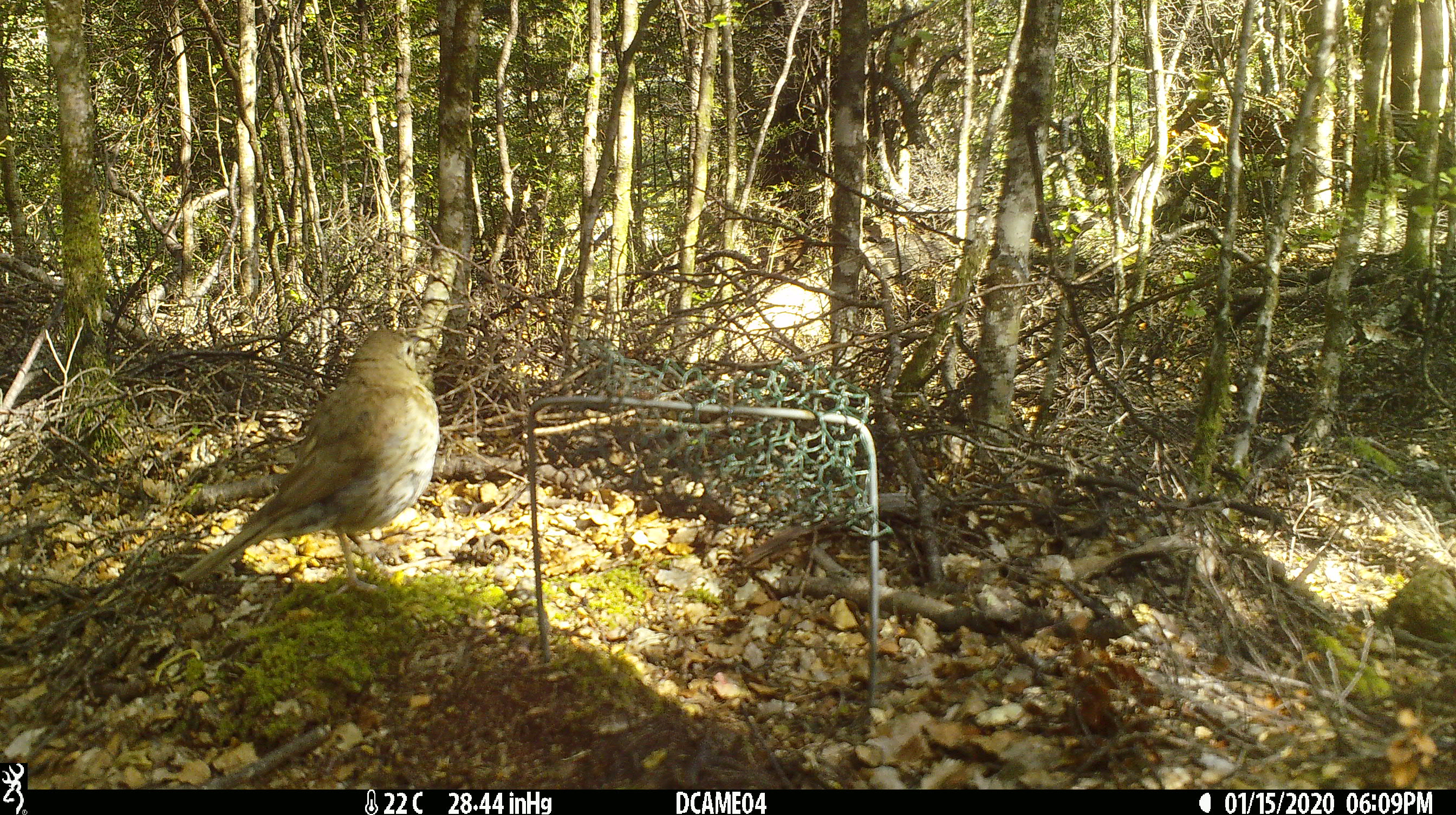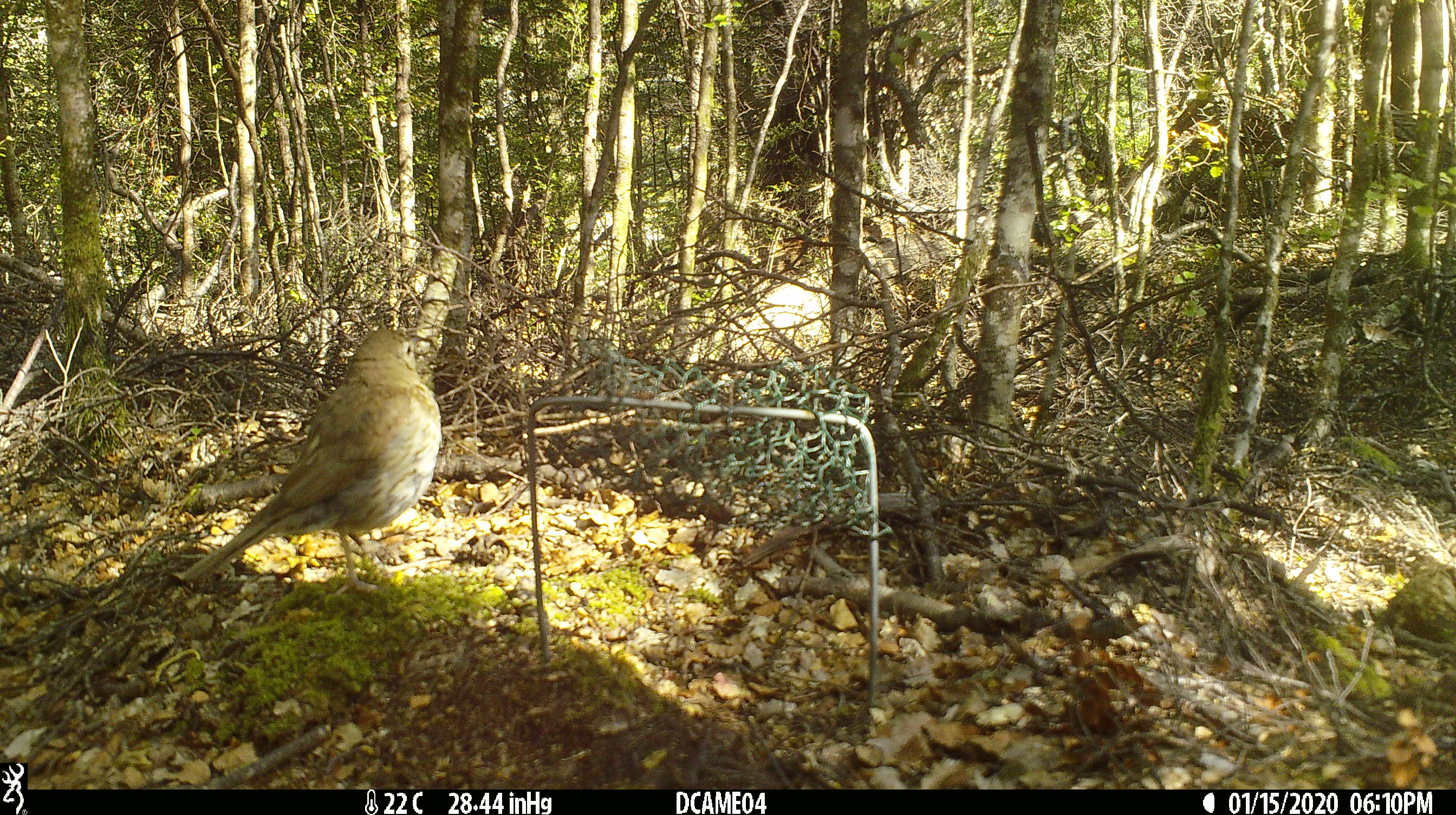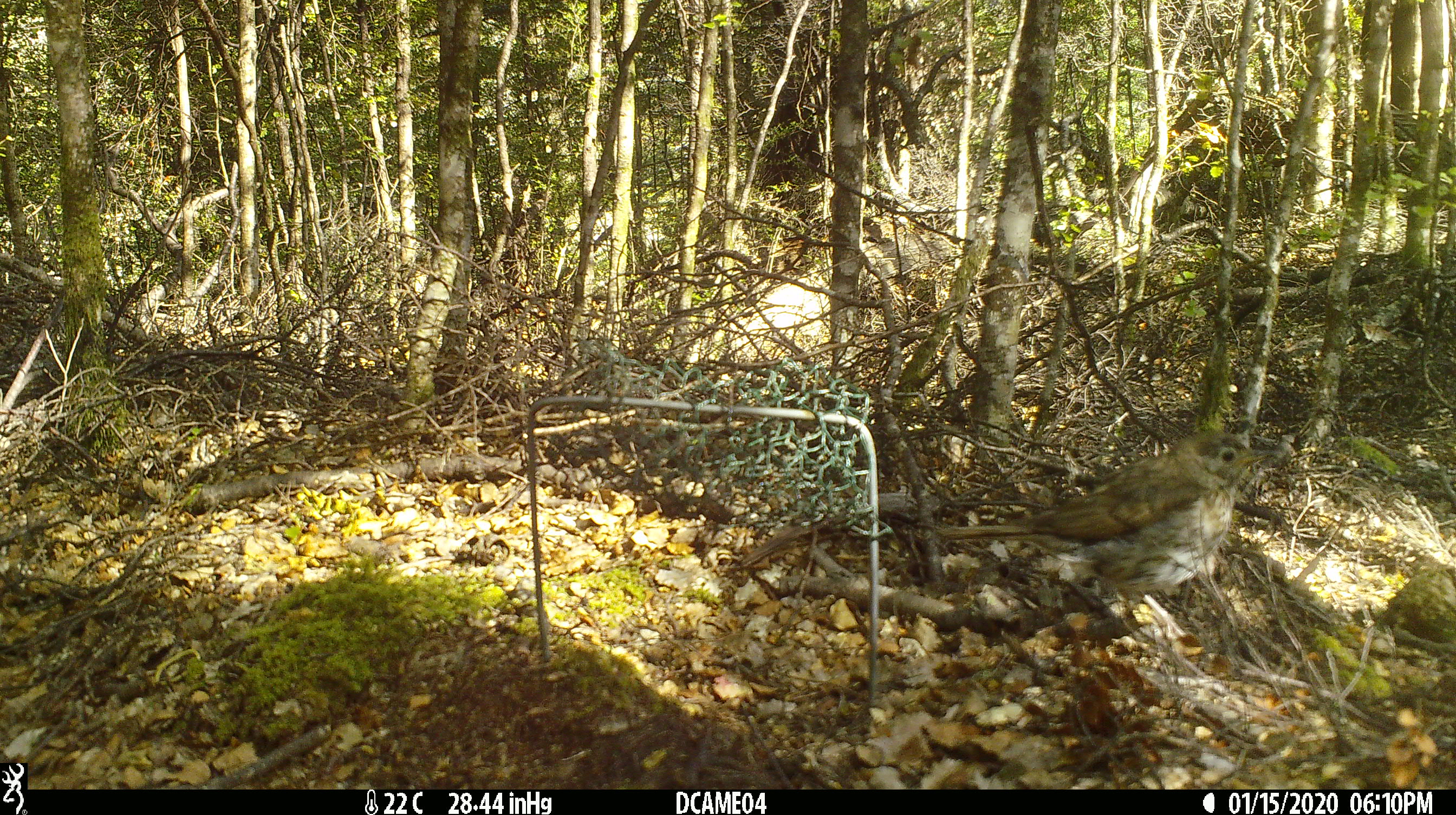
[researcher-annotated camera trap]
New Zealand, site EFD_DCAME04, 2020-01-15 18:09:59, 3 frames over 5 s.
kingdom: Animalia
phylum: Chordata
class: Aves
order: Passeriformes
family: Turdidae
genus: Turdus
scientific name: Turdus philomelos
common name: song thrush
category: thrush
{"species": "thrush (song thrush) (Turdus philomelos)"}